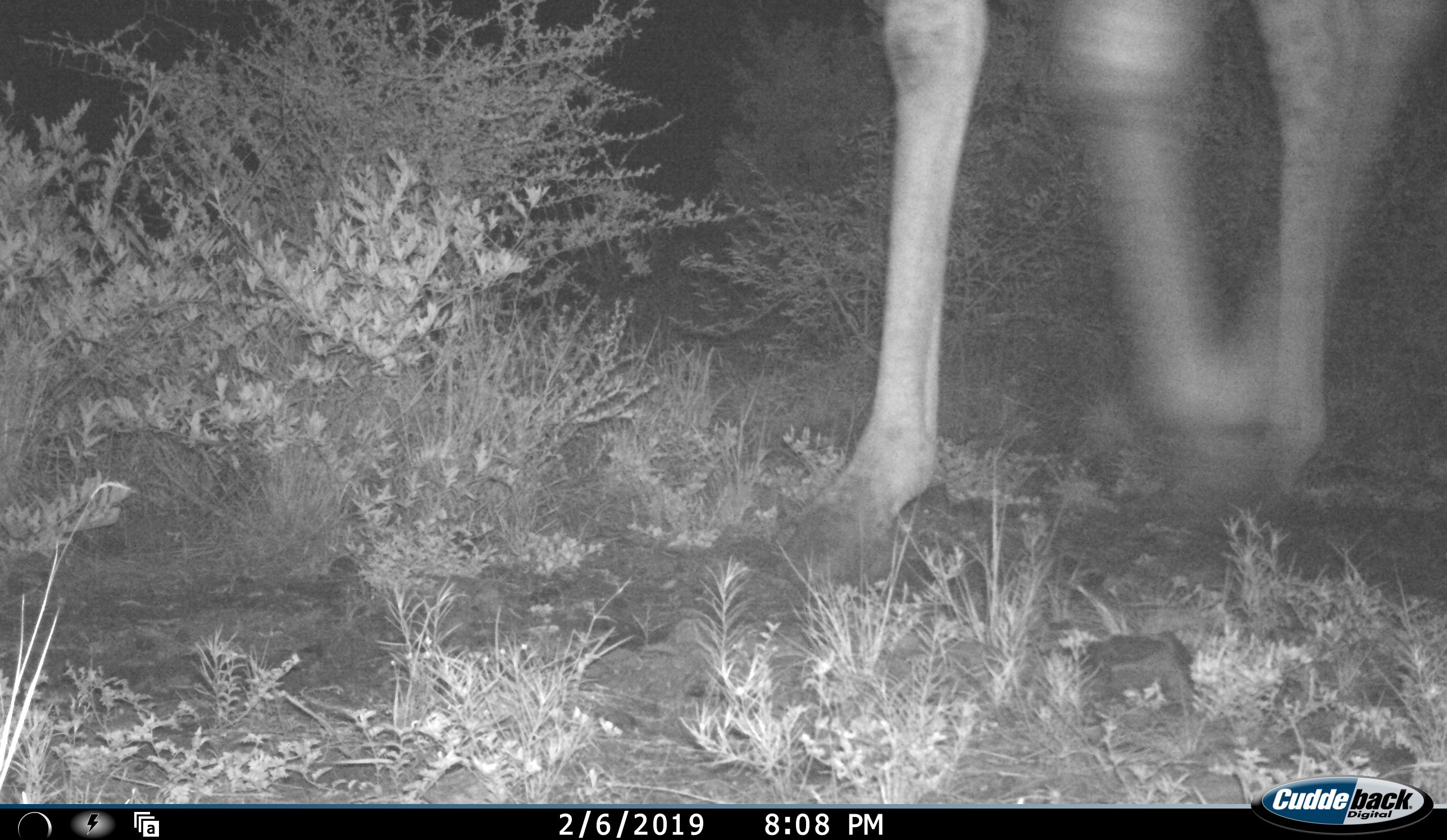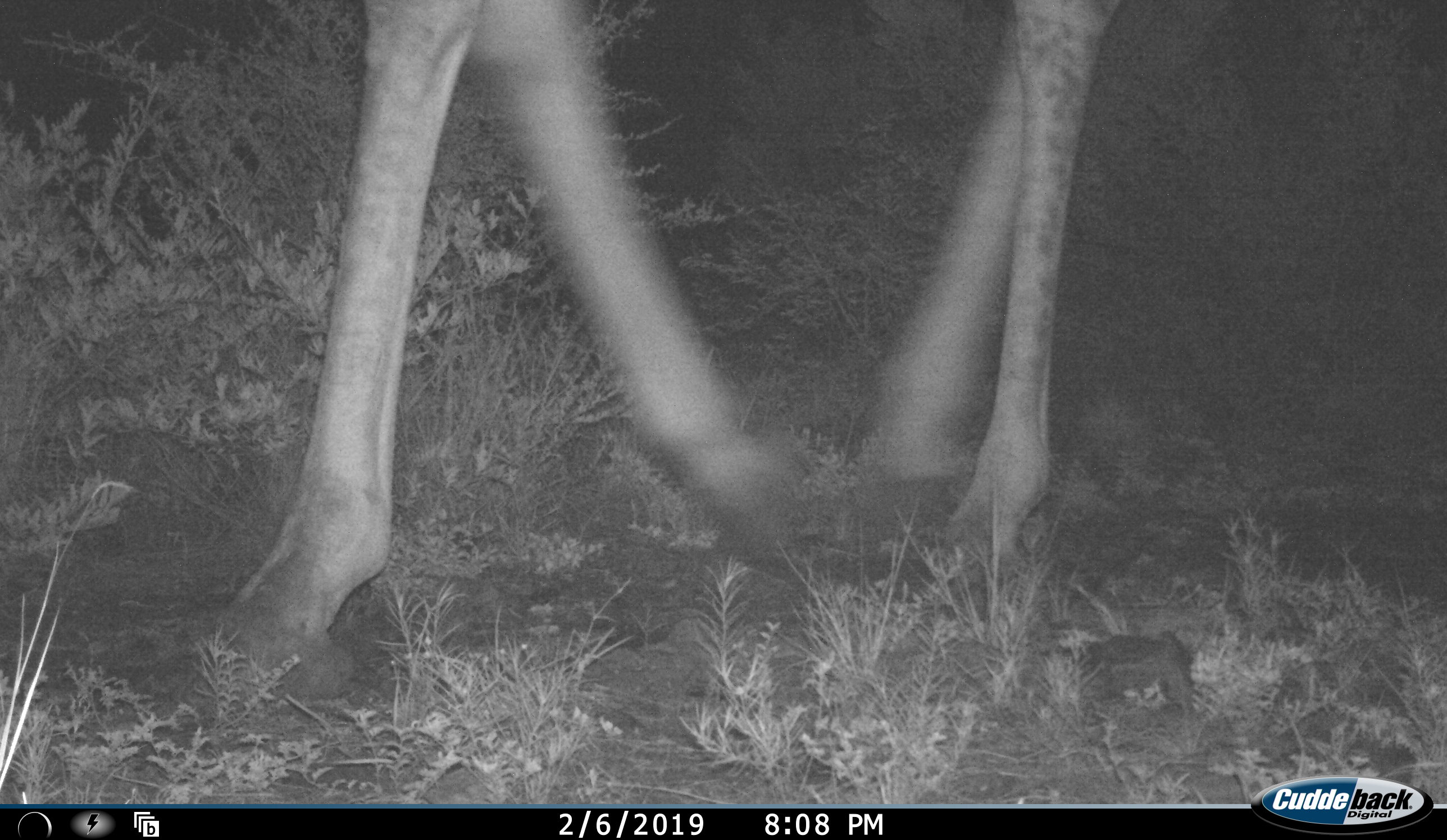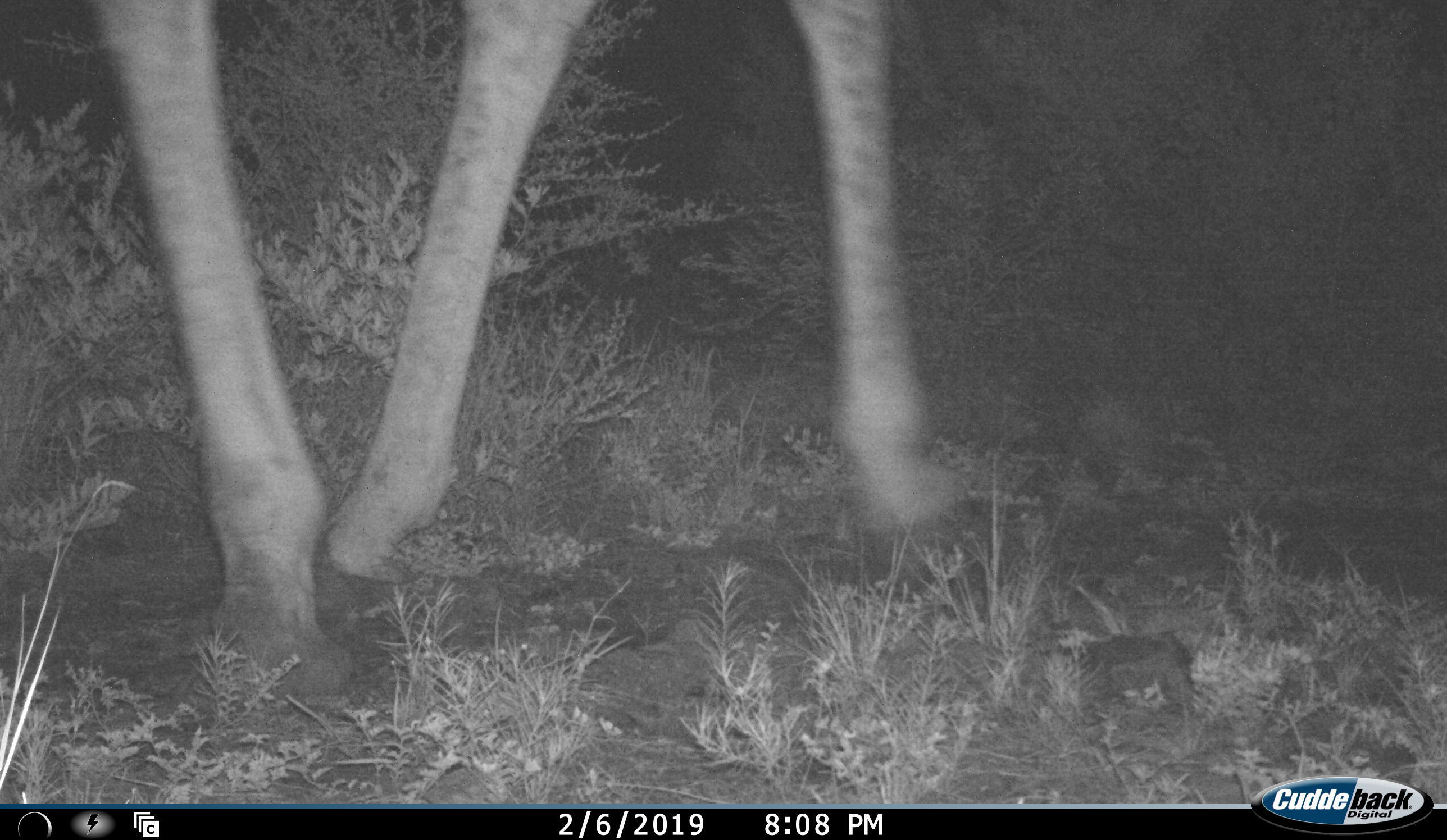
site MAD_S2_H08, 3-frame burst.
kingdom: Animalia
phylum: Chordata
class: Mammalia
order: Artiodactyla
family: Giraffidae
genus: Giraffa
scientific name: Giraffa camelopardalis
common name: giraffe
Giraffe (Giraffa camelopardalis), count 1. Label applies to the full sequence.